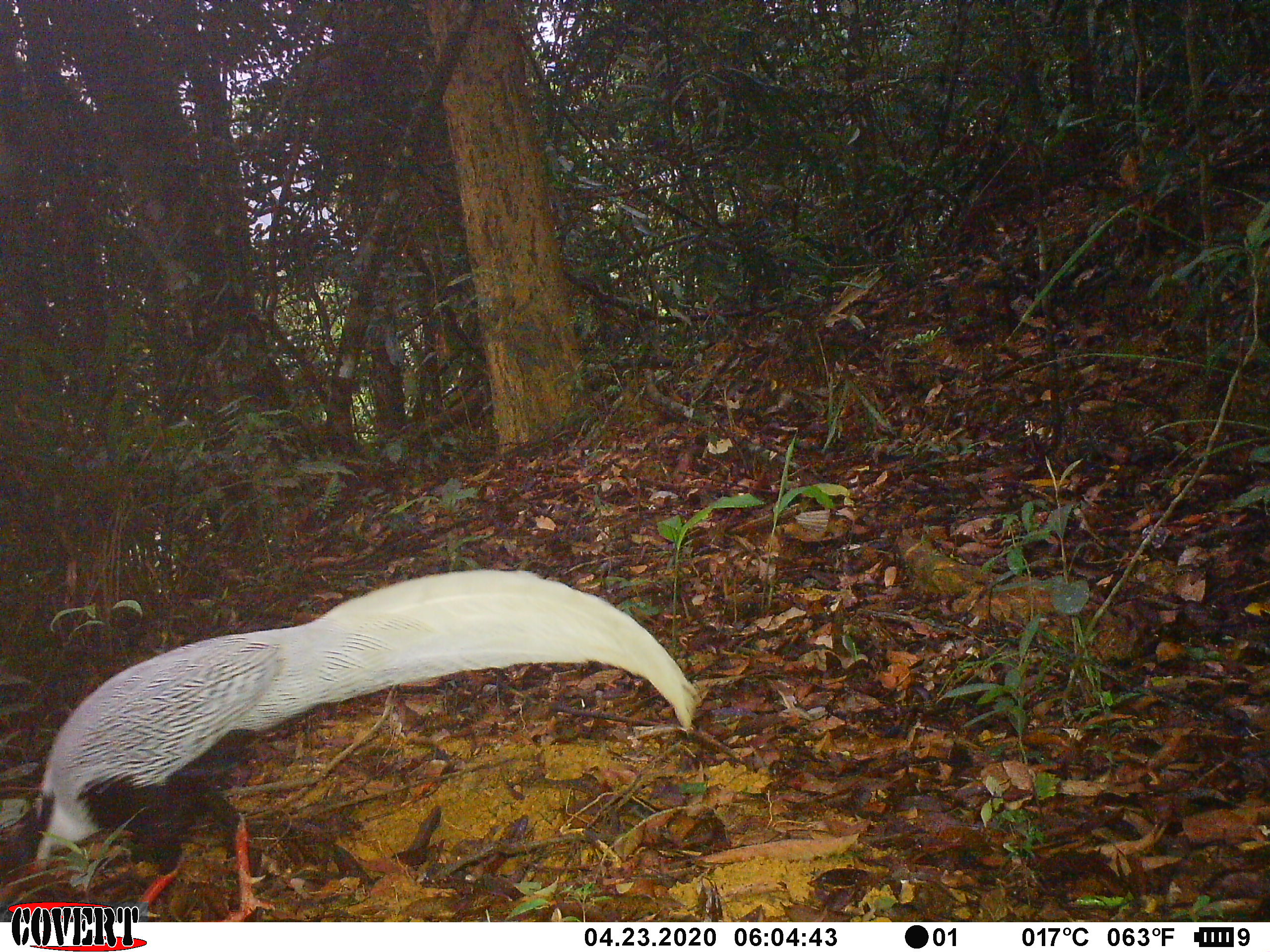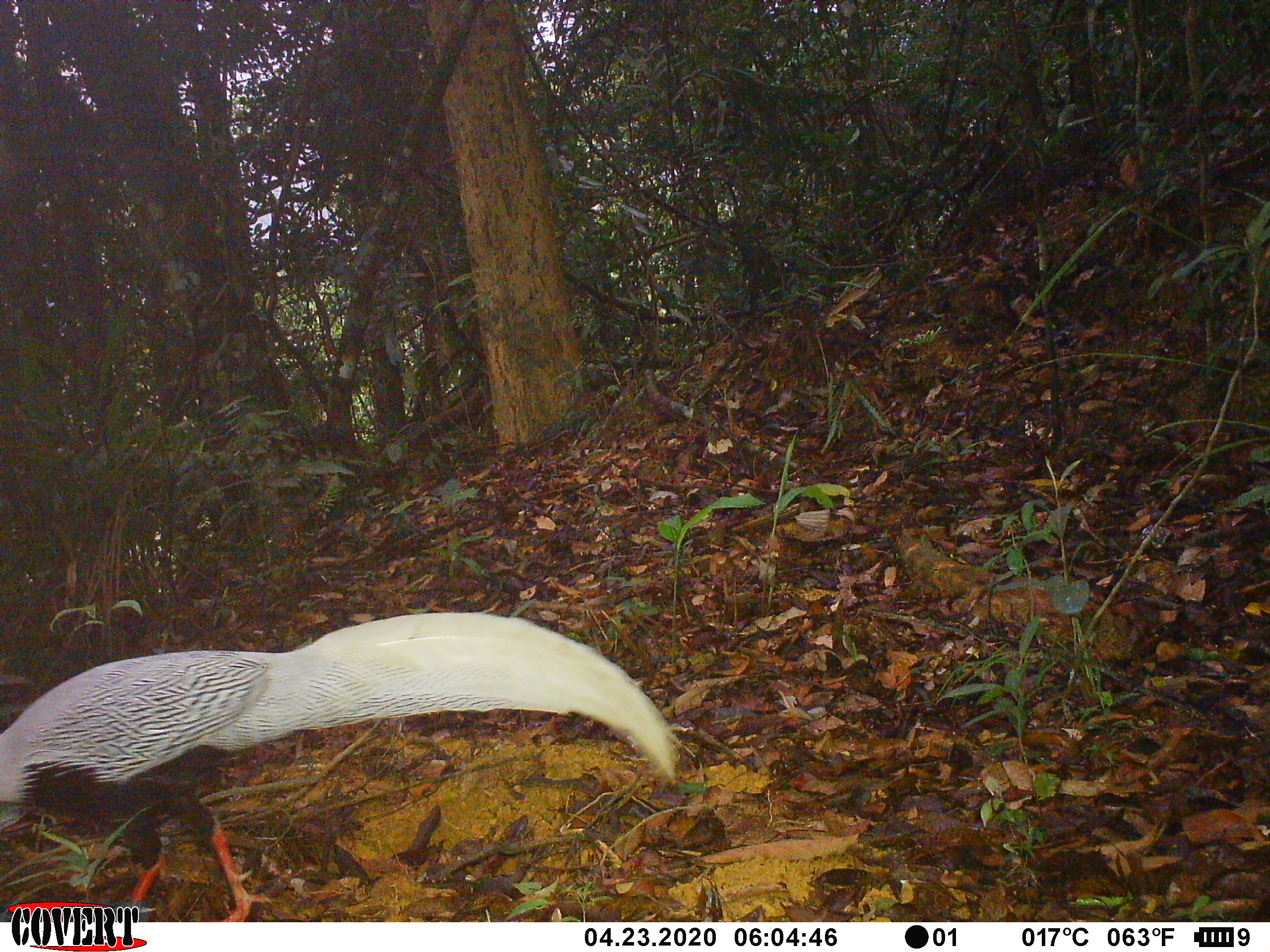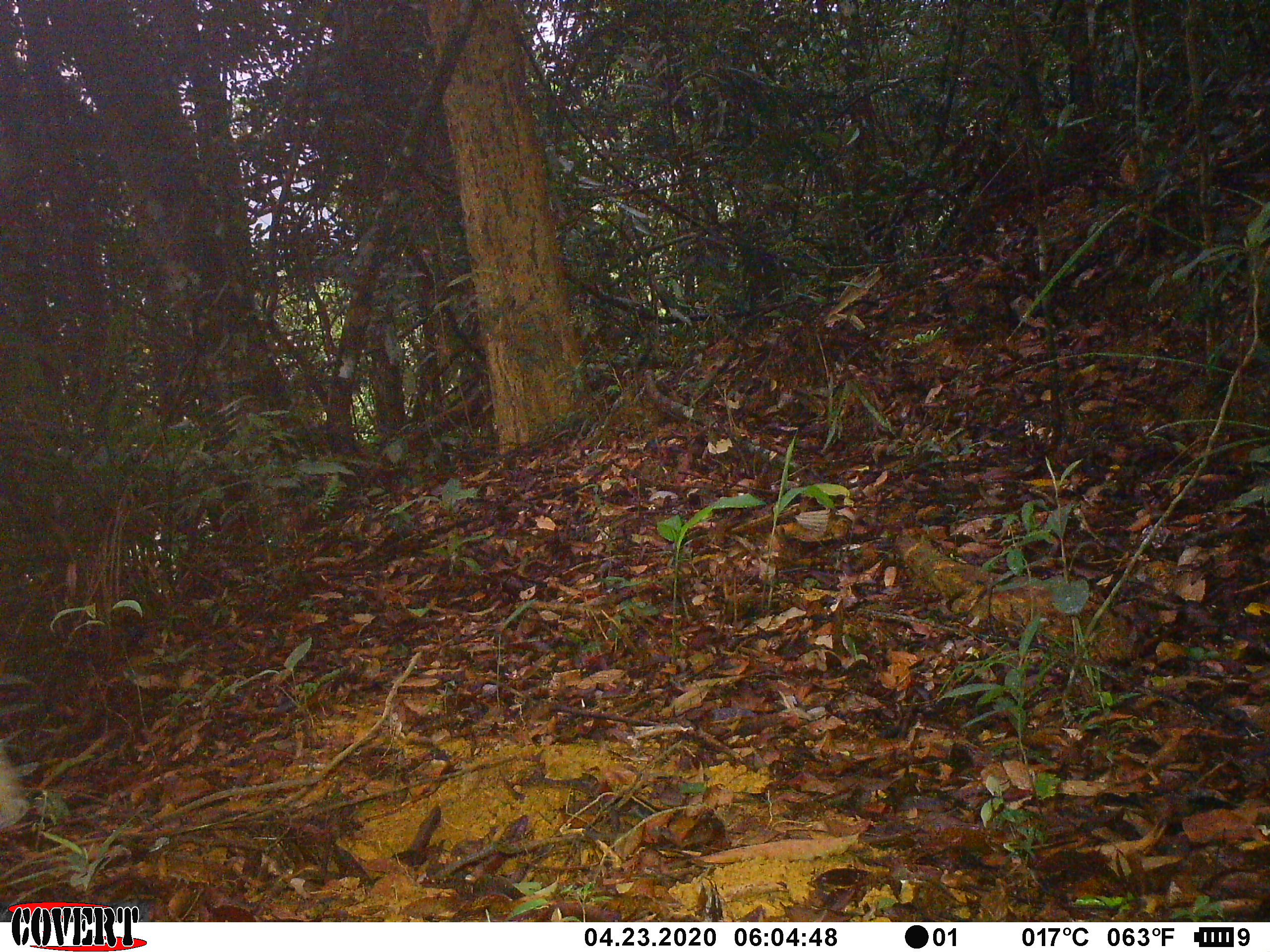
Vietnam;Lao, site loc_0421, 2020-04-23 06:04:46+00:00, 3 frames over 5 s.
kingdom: Animalia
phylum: Chordata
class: Aves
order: Galliformes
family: Phasianidae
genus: Lophura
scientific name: Lophura nycthemera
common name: silver pheasant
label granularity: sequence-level